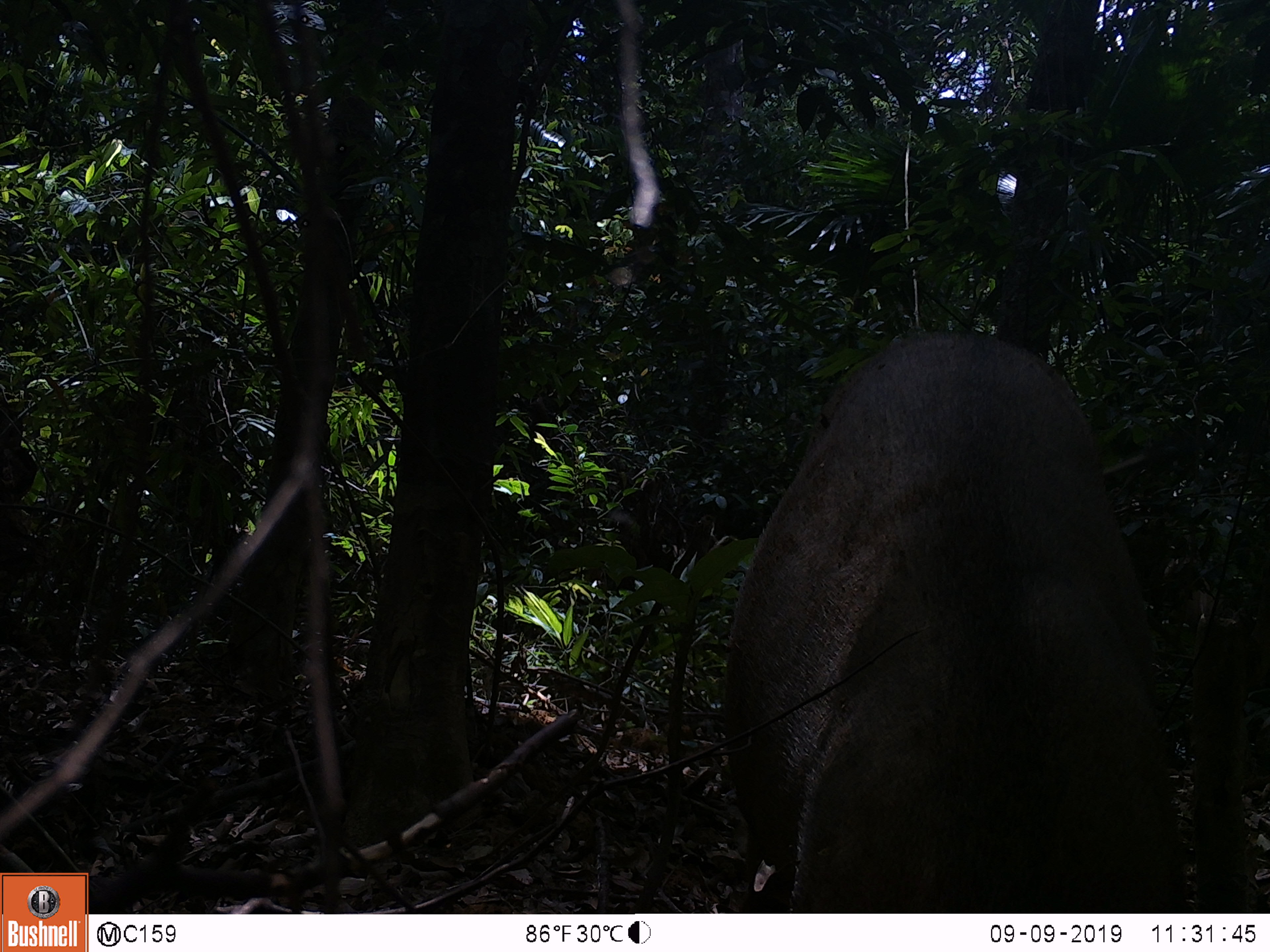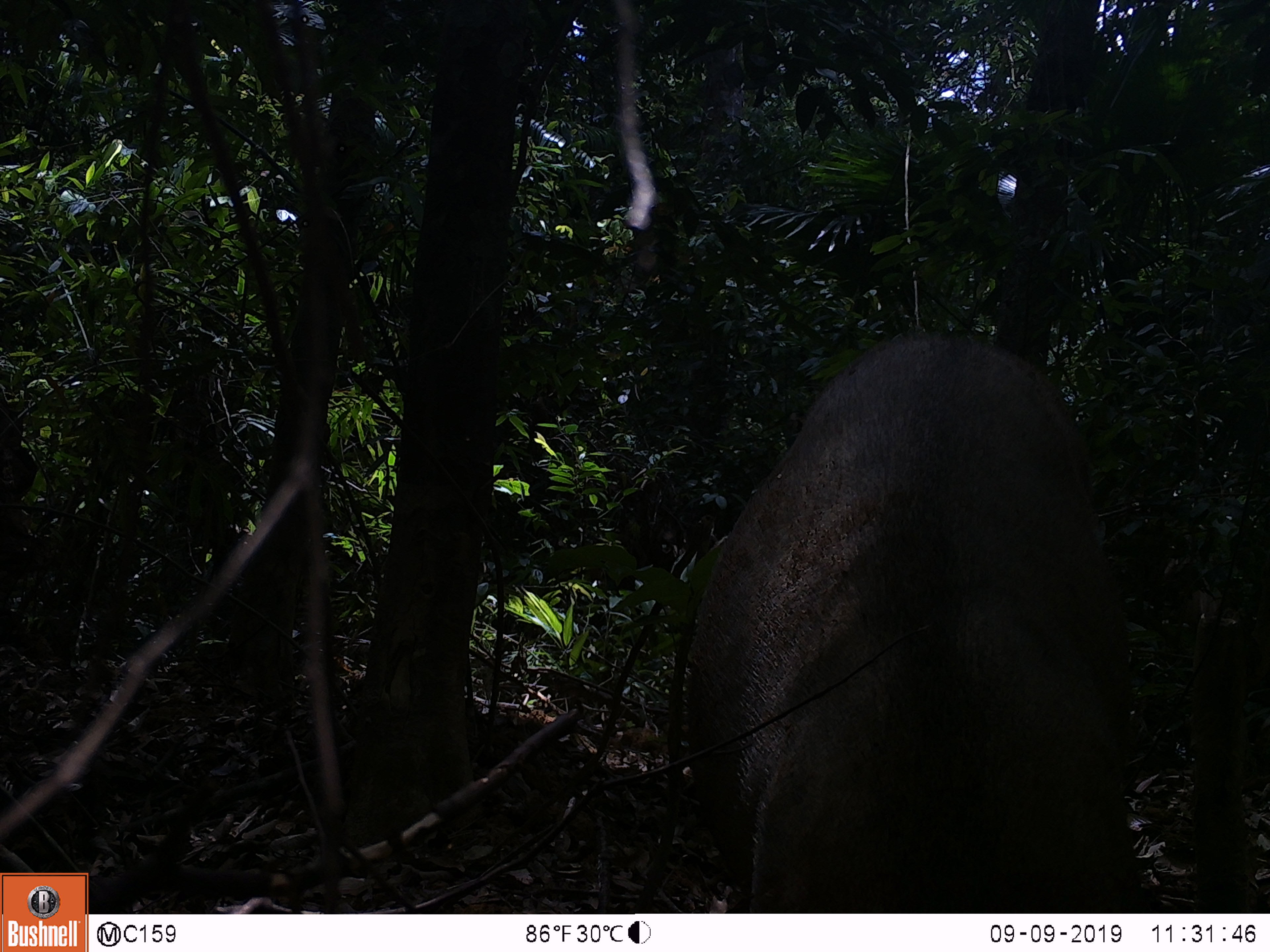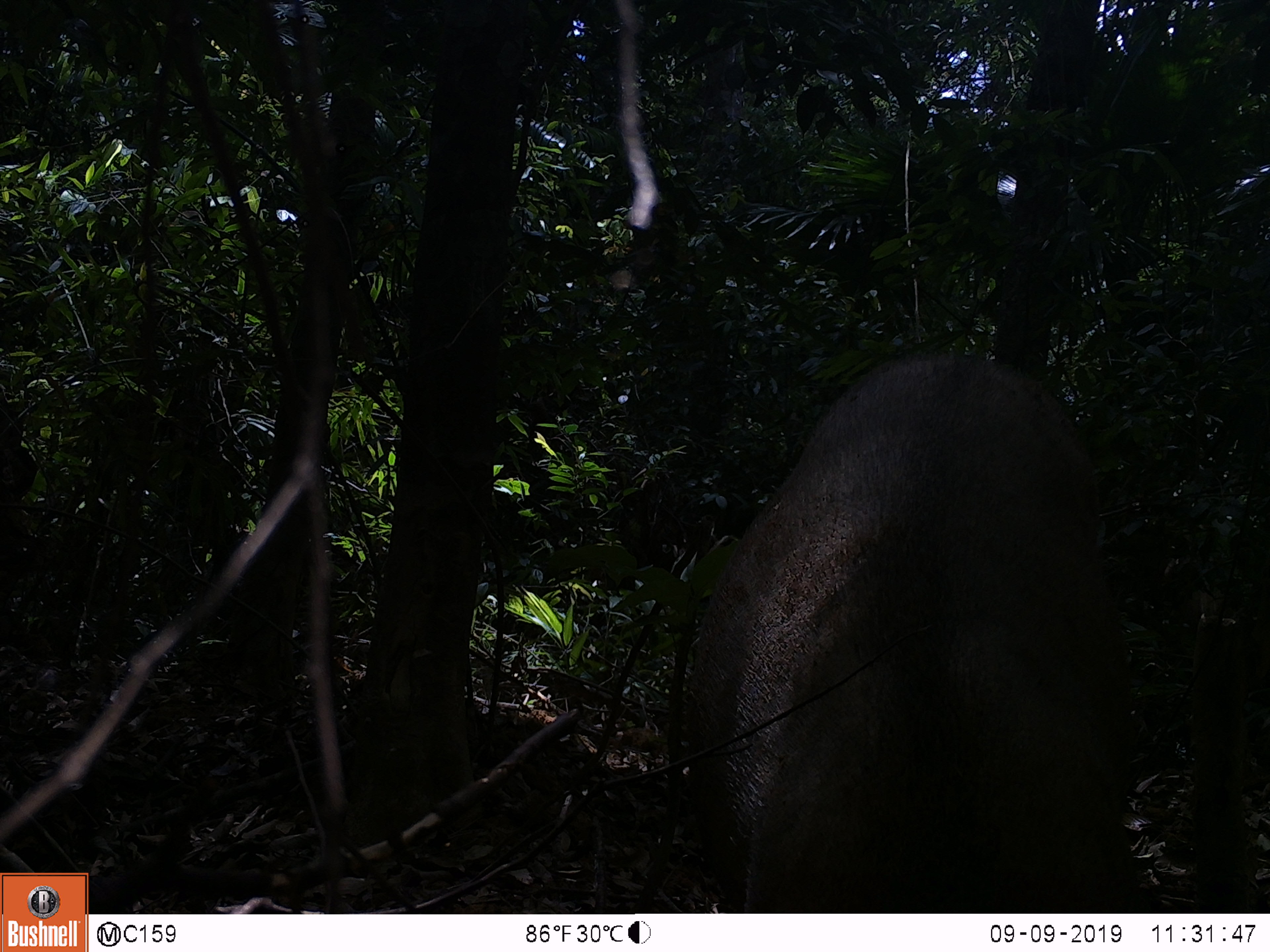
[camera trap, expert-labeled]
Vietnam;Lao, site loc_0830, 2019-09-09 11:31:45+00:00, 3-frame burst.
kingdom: Animalia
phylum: Chordata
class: Mammalia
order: Artiodactyla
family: Suidae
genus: Sus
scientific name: Sus scrofa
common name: eurasian wild pig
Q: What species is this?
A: Eurasian wild pig (Sus scrofa).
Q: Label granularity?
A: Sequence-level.